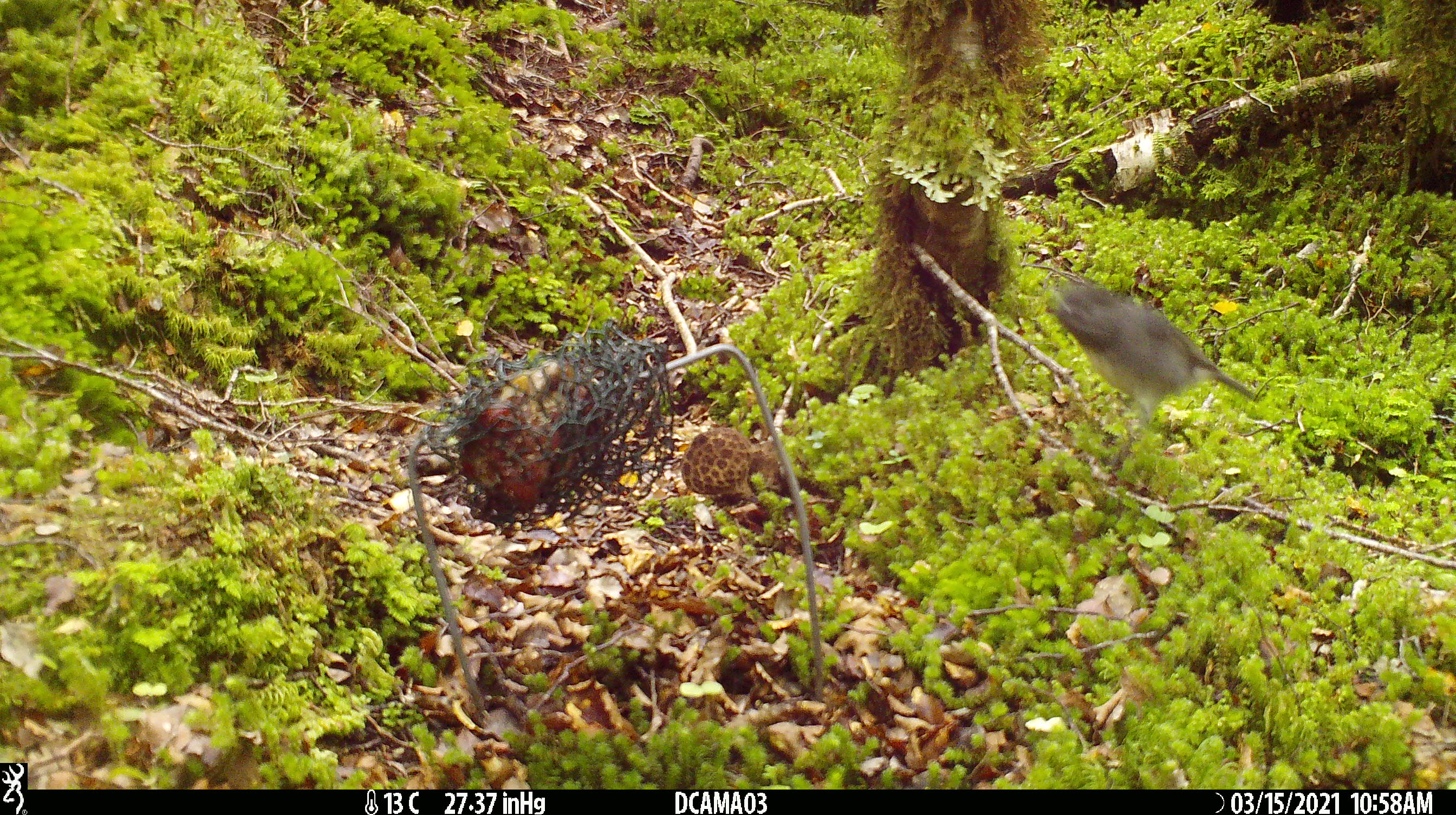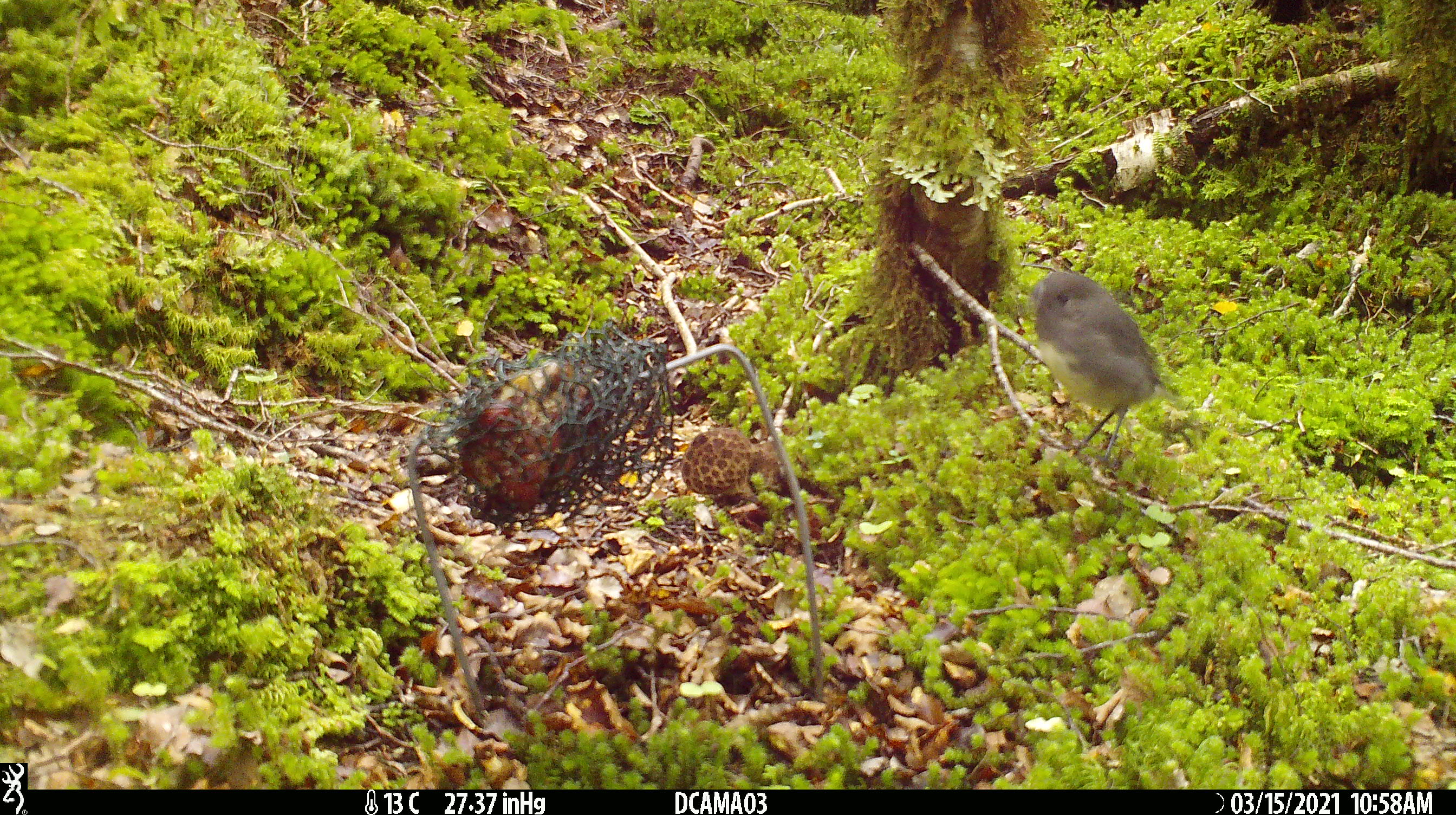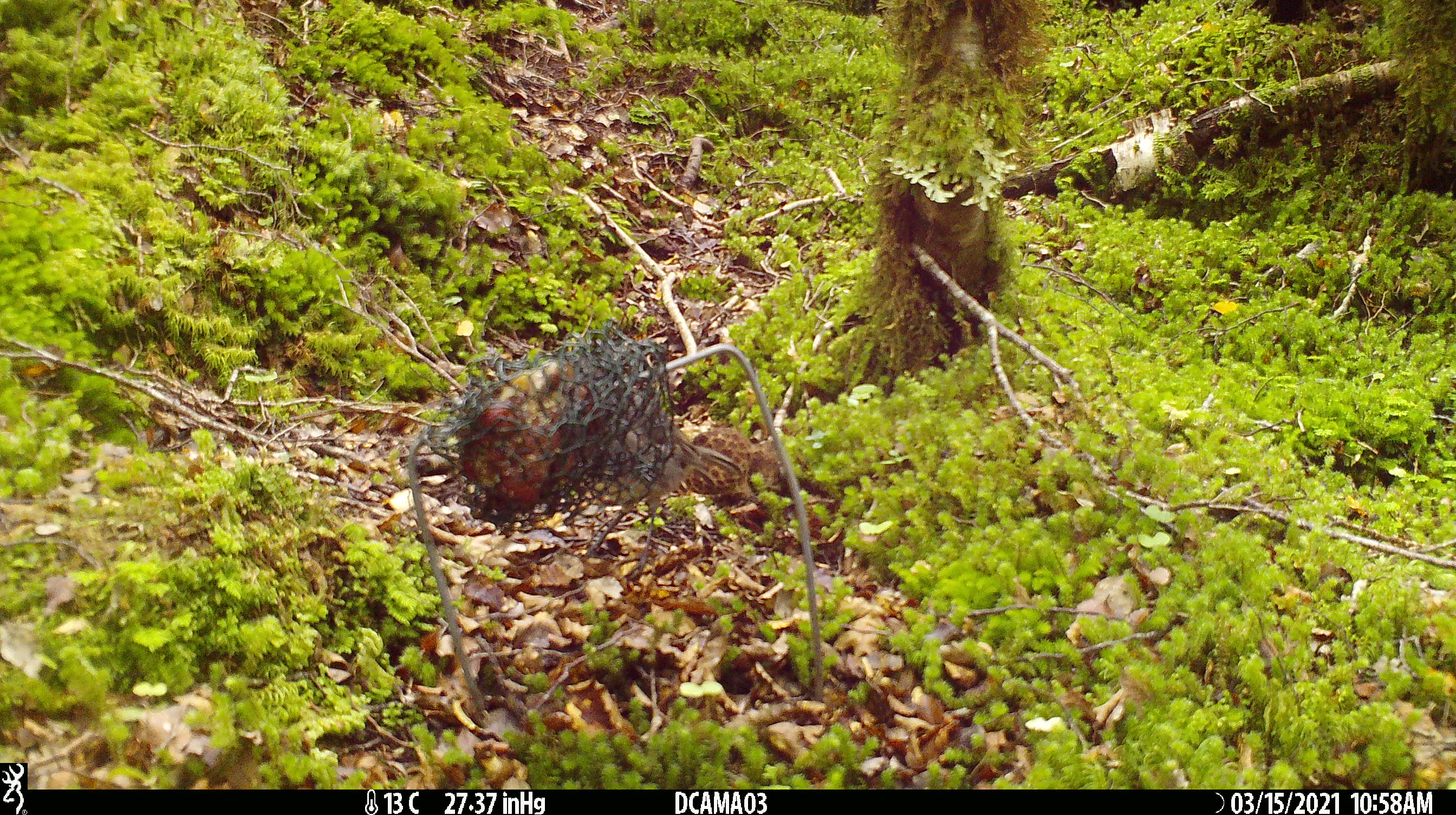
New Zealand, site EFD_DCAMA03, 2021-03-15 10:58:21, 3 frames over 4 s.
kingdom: Animalia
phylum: Chordata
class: Aves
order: Passeriformes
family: Petroicidae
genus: Petroica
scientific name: Petroica australis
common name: new zealand robin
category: robin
Robin (new zealand robin) (Petroica australis).